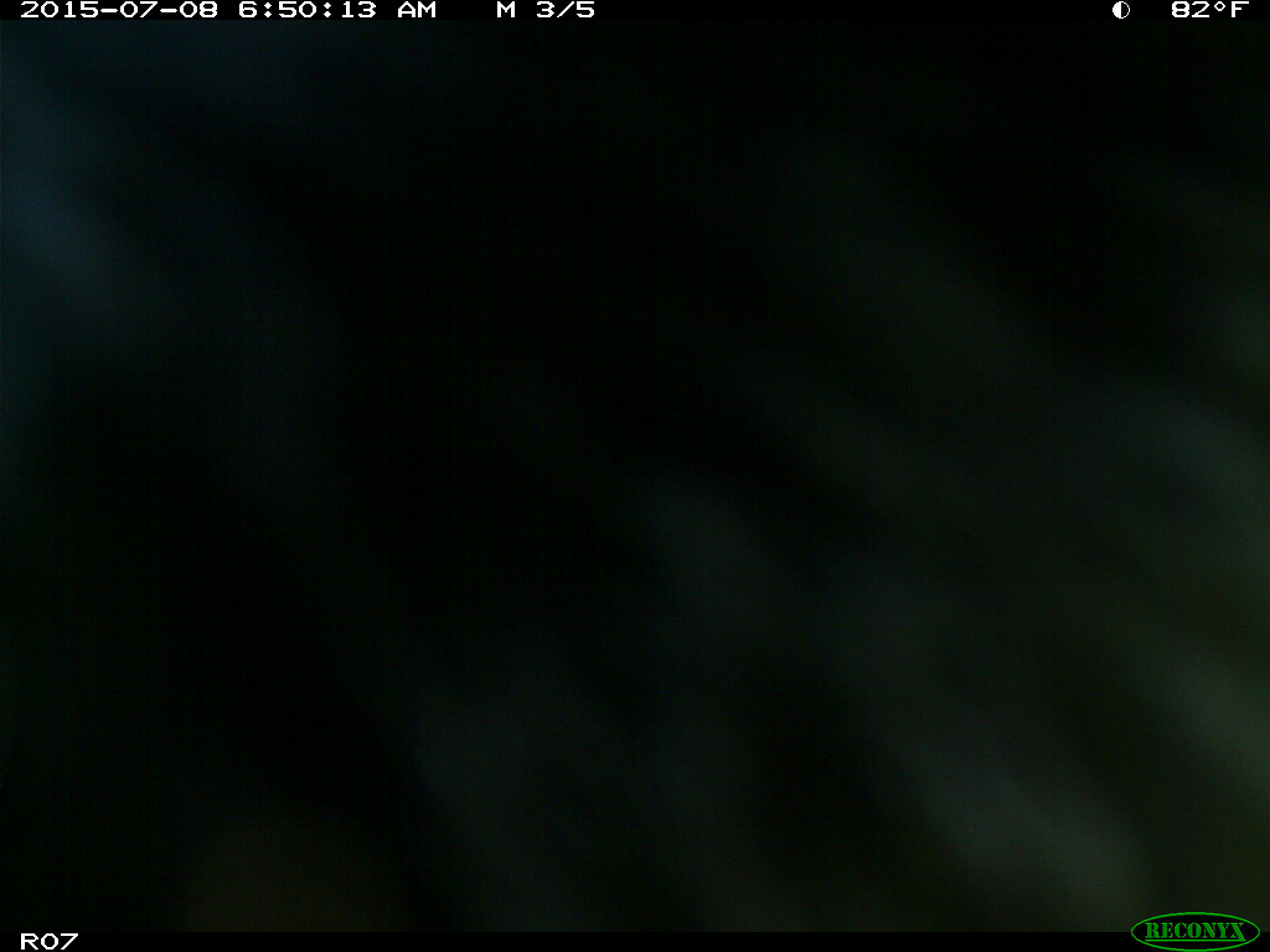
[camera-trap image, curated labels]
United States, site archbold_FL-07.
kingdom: Animalia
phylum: Chordata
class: Mammalia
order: Artiodactyla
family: Bovidae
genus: Bos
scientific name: Bos taurus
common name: domestic cow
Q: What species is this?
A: Bos taurus (domestic cow).